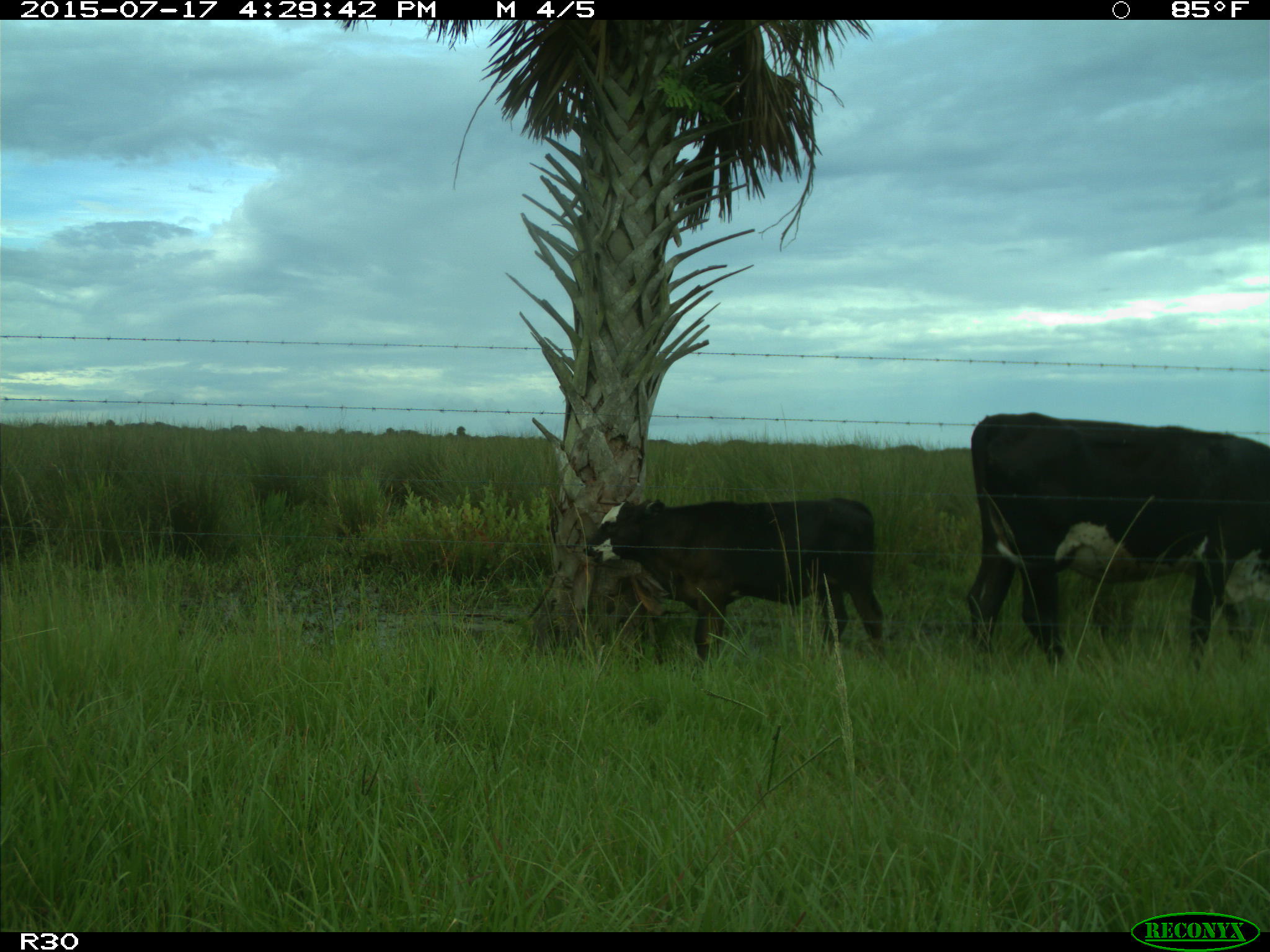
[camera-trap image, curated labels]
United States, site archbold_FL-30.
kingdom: Animalia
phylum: Chordata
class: Mammalia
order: Artiodactyla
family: Bovidae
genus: Bos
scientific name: Bos taurus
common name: domestic cow